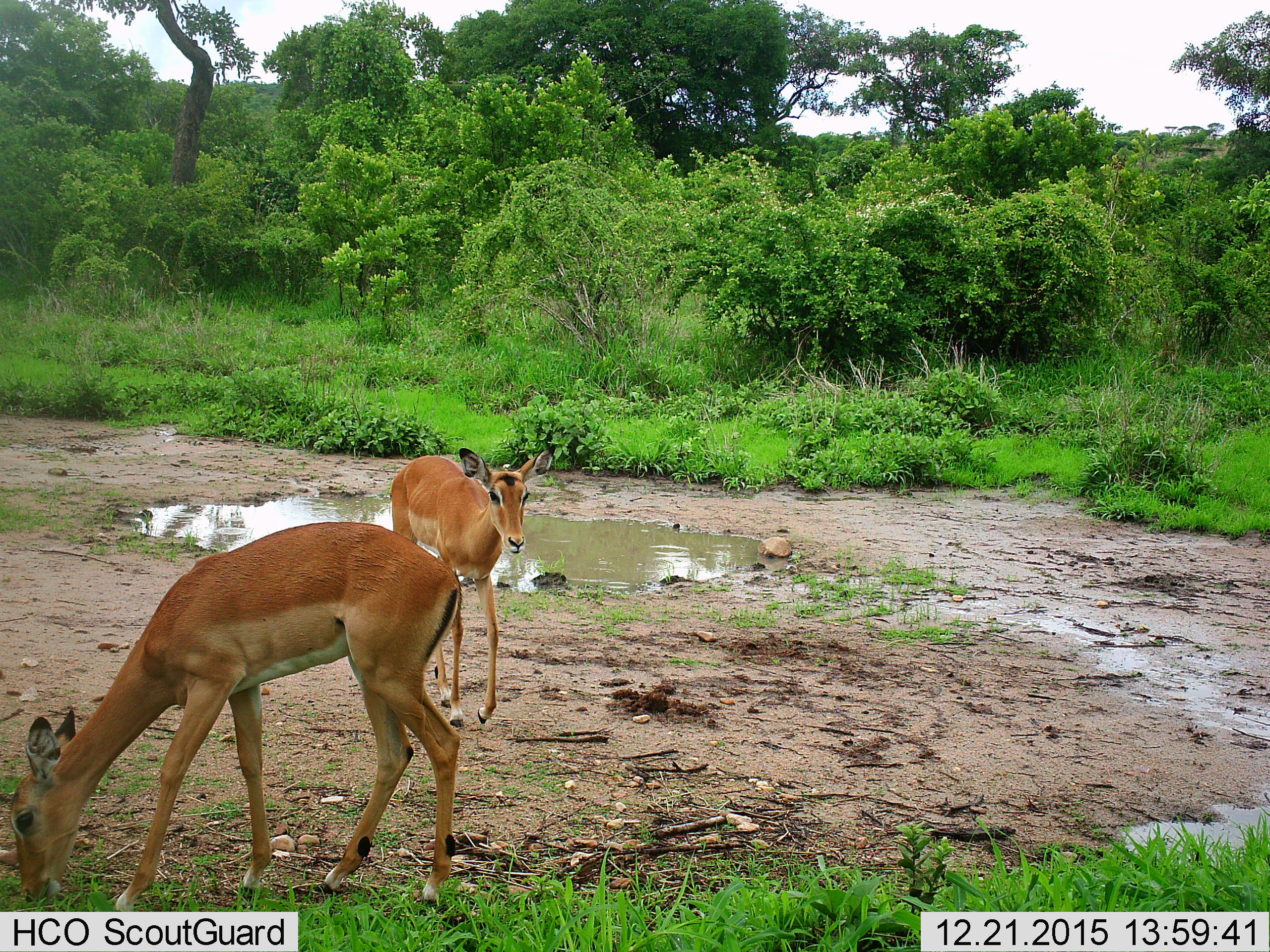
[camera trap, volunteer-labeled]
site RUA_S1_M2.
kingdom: Animalia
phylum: Chordata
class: Mammalia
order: Artiodactyla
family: Bovidae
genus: Aepyceros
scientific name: Aepyceros melampus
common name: impala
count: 2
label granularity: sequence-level